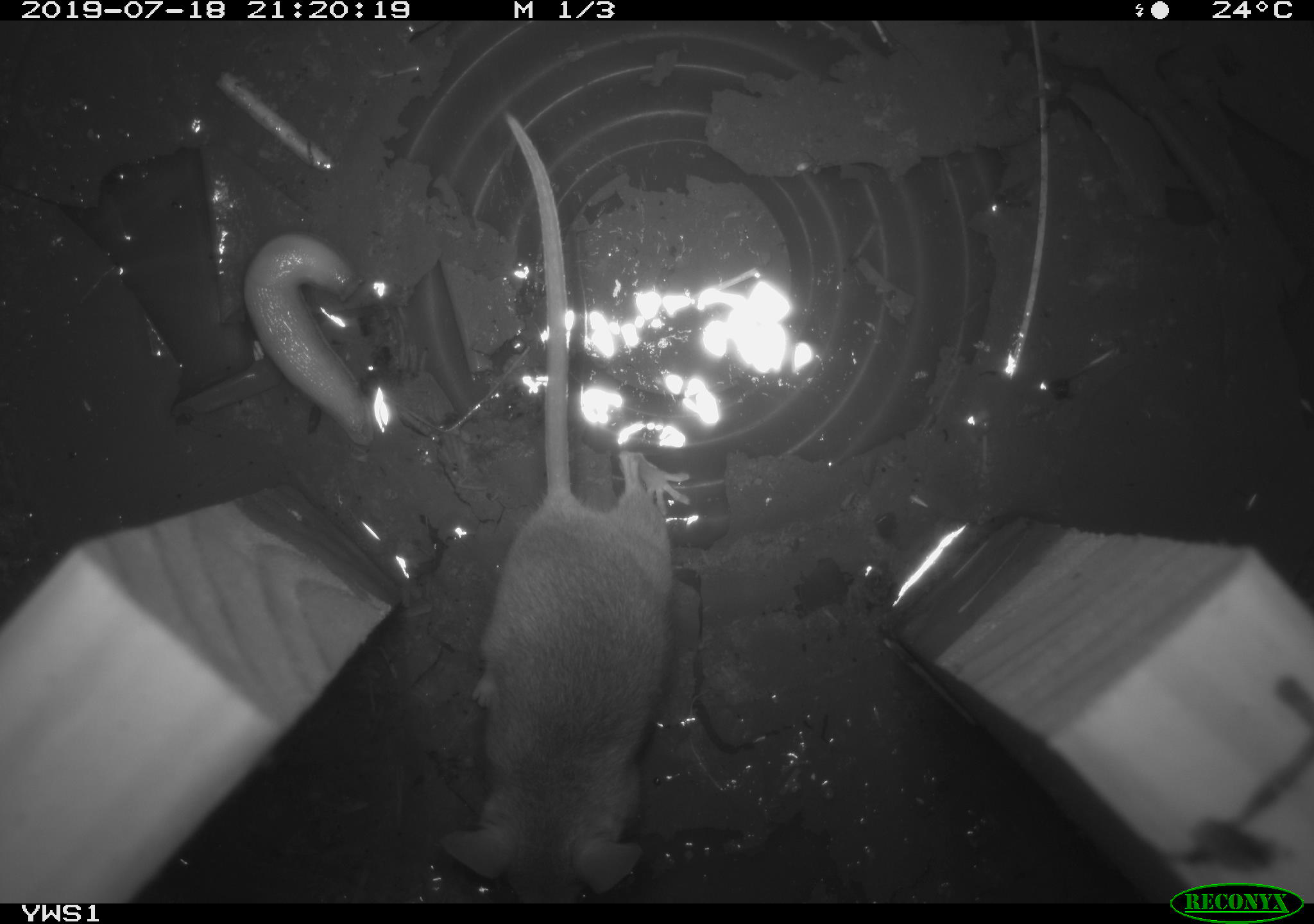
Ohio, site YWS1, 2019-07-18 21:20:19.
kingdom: Animalia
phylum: Chordata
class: Mammalia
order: Rodentia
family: Cricetidae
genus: Peromyscus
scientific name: Peromyscus leucopus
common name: white-footed mouse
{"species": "white-footed mouse (Peromyscus leucopus)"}